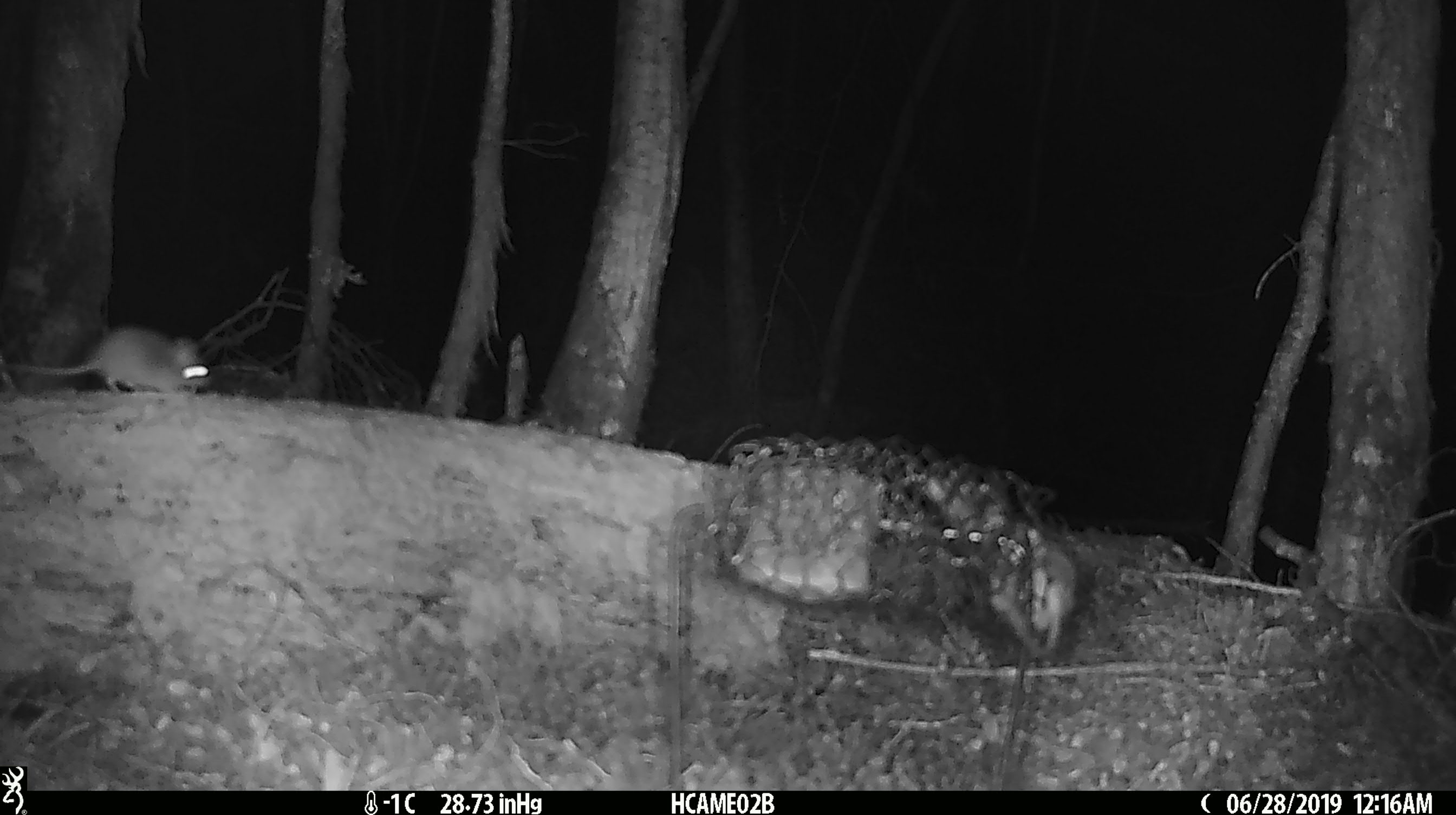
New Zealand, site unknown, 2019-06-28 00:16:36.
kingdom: Animalia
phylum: Chordata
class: Mammalia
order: Rodentia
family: Muridae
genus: Mus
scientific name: Mus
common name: mouse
Mouse (Mus).